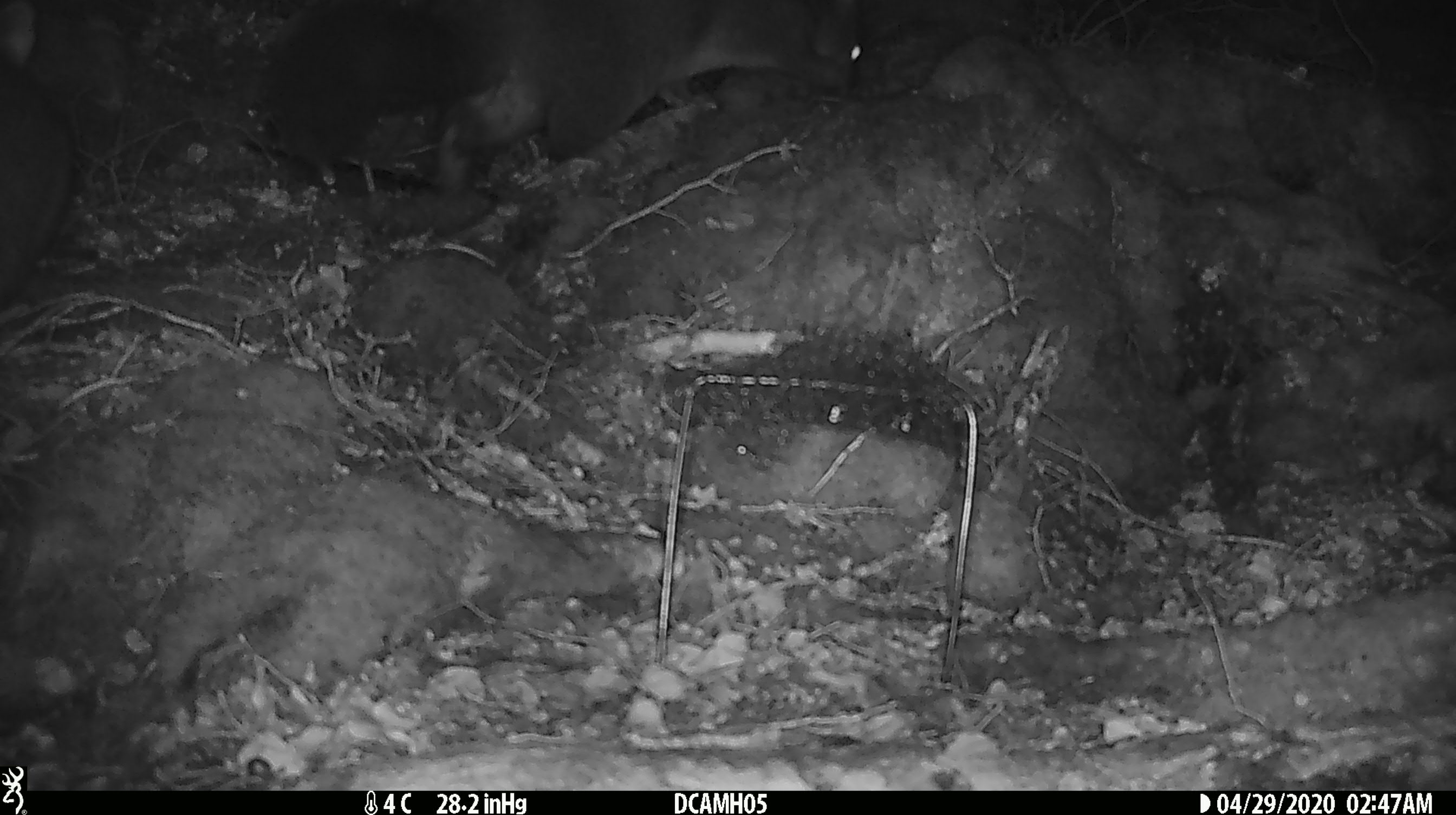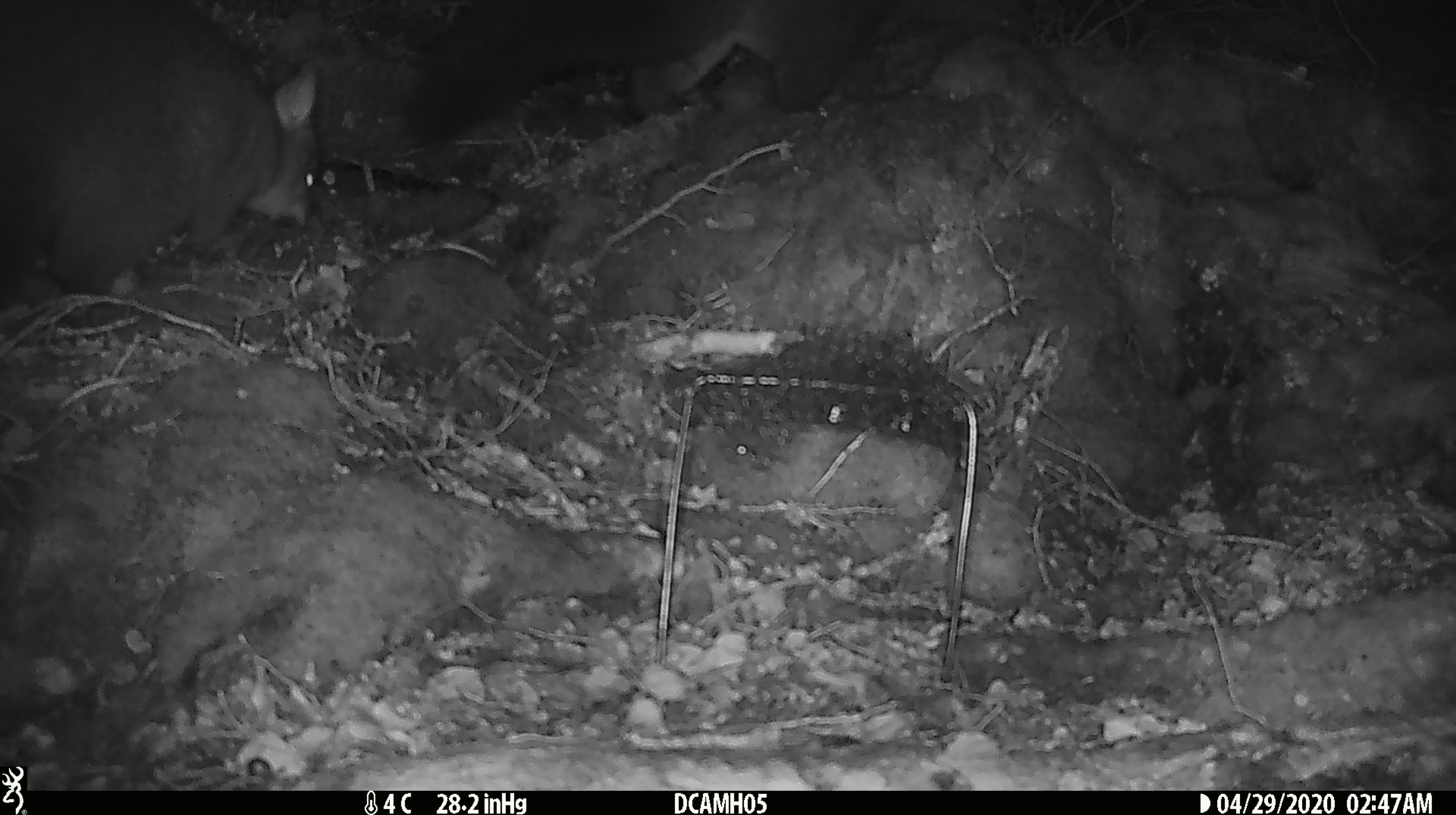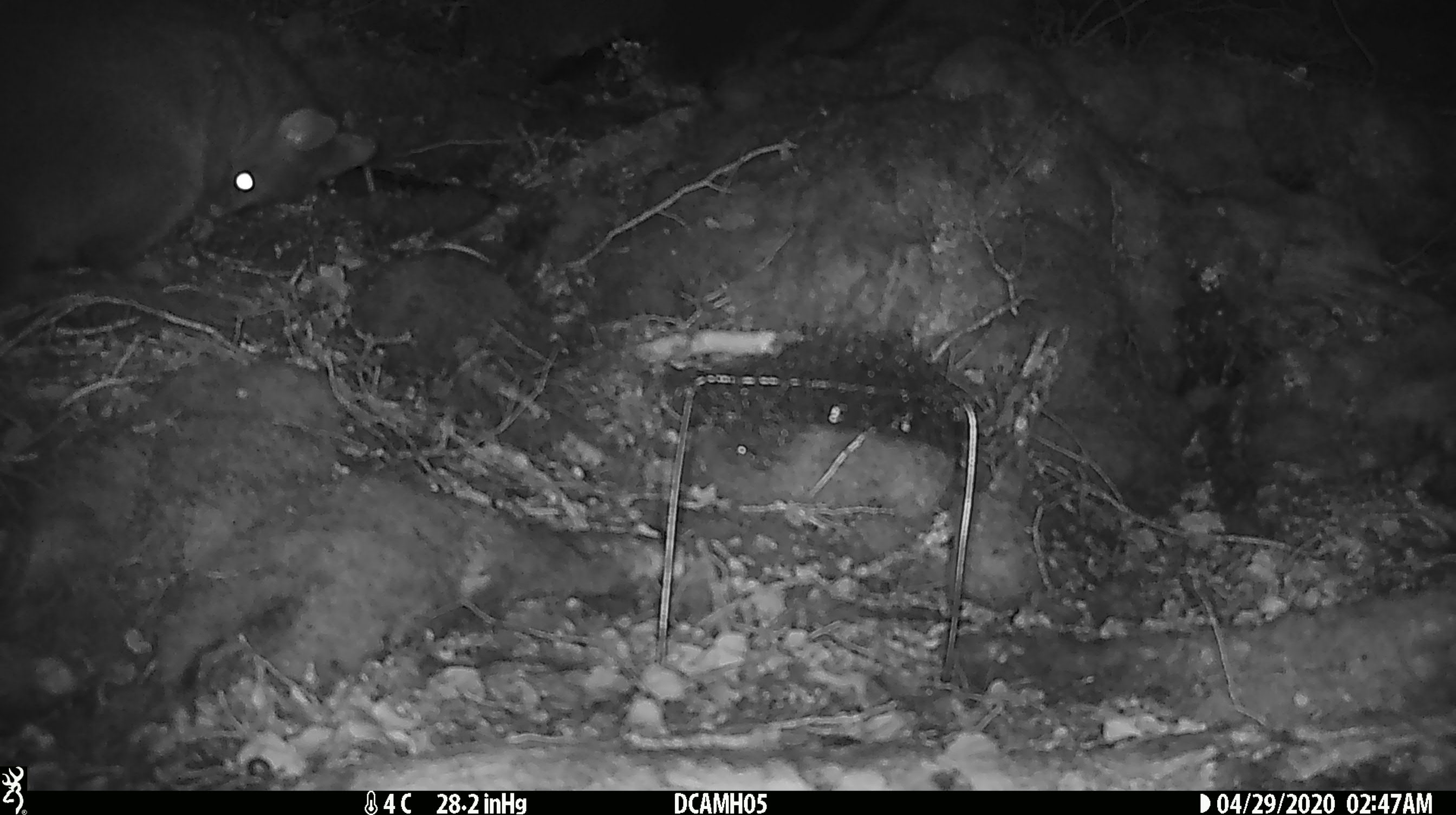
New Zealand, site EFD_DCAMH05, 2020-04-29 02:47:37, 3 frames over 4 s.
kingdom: Animalia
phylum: Chordata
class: Mammalia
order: Rodentia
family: Muridae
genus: Rattus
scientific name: Rattus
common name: rat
Rat (Rattus).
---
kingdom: Animalia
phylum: Chordata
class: Mammalia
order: Diprotodontia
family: Phalangeridae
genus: Trichosurus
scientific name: Trichosurus vulpecula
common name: common brushtail possum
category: possum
Possum (common brushtail possum) (Trichosurus vulpecula).